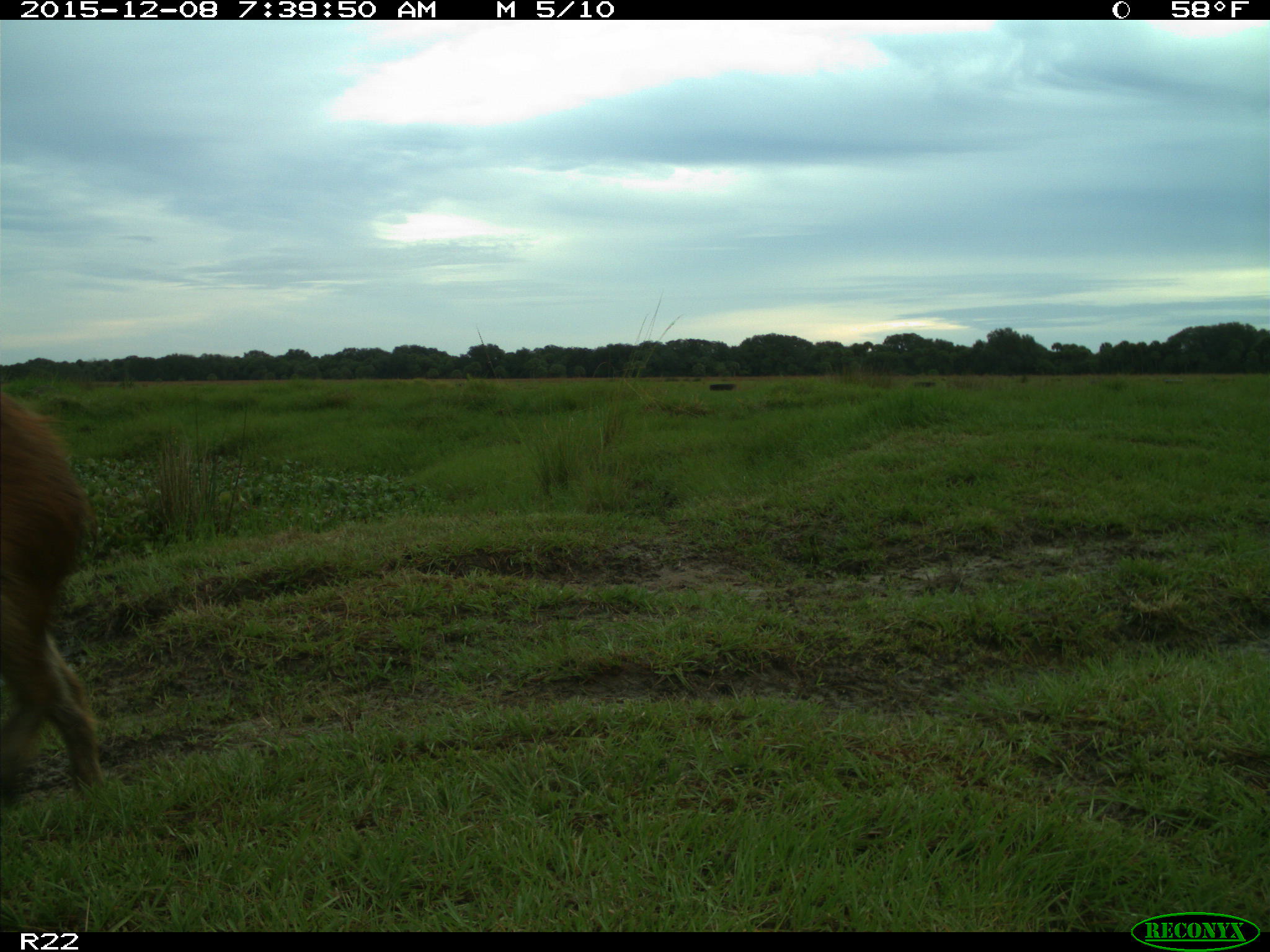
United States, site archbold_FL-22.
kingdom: Animalia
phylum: Chordata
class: Mammalia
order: Artiodactyla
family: Suidae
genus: Sus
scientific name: Sus scrofa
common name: wild boar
Sus scrofa (wild boar).